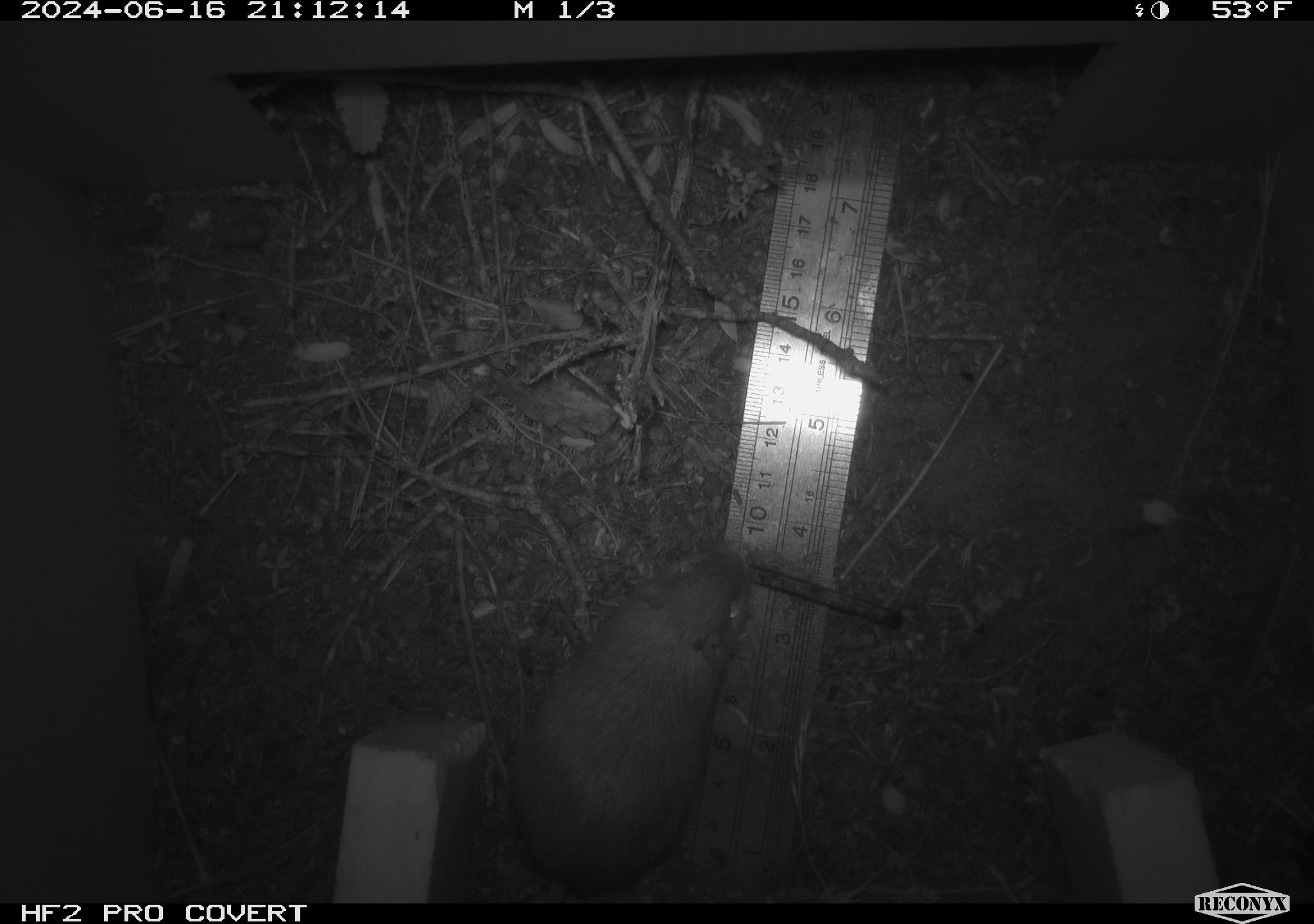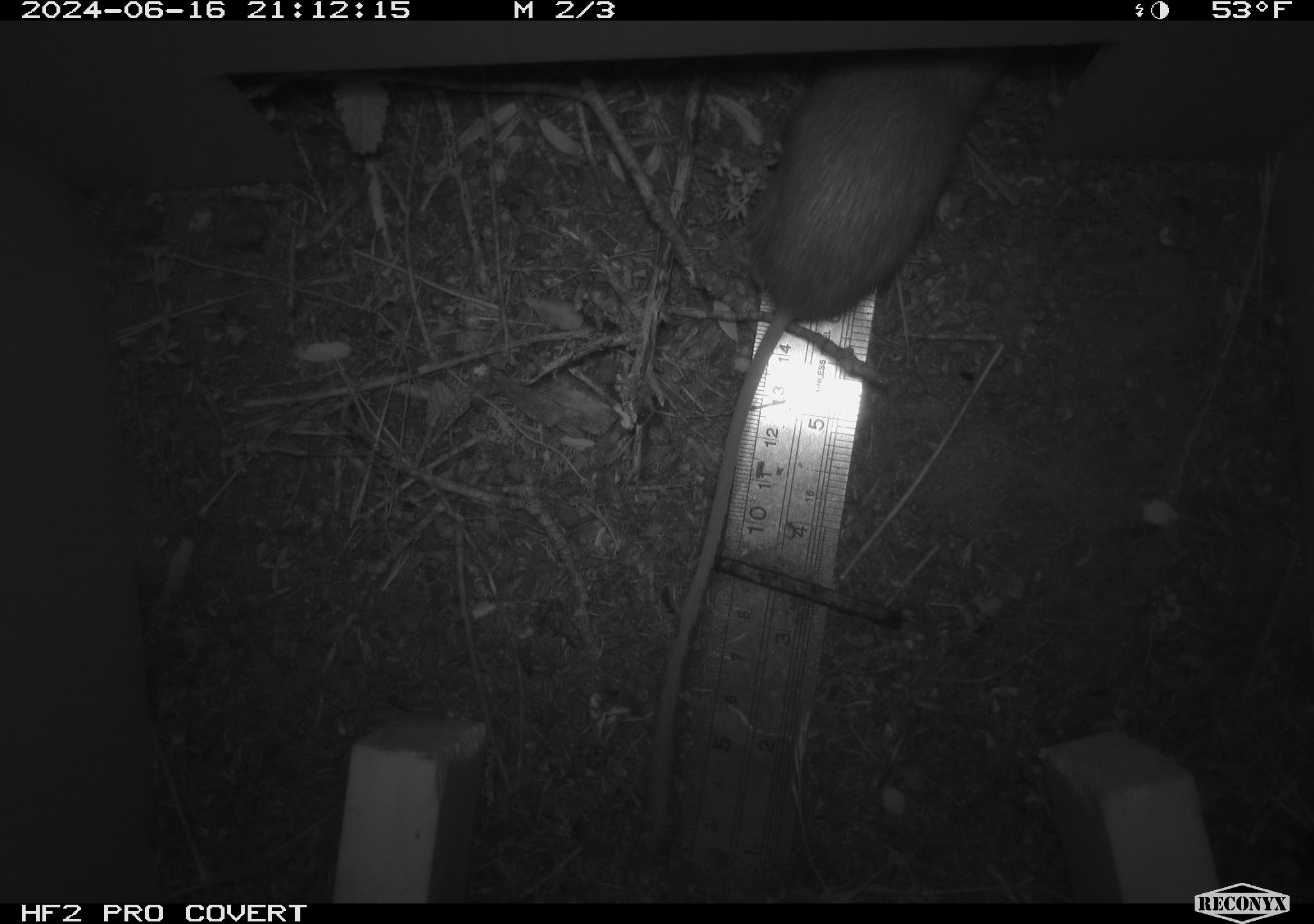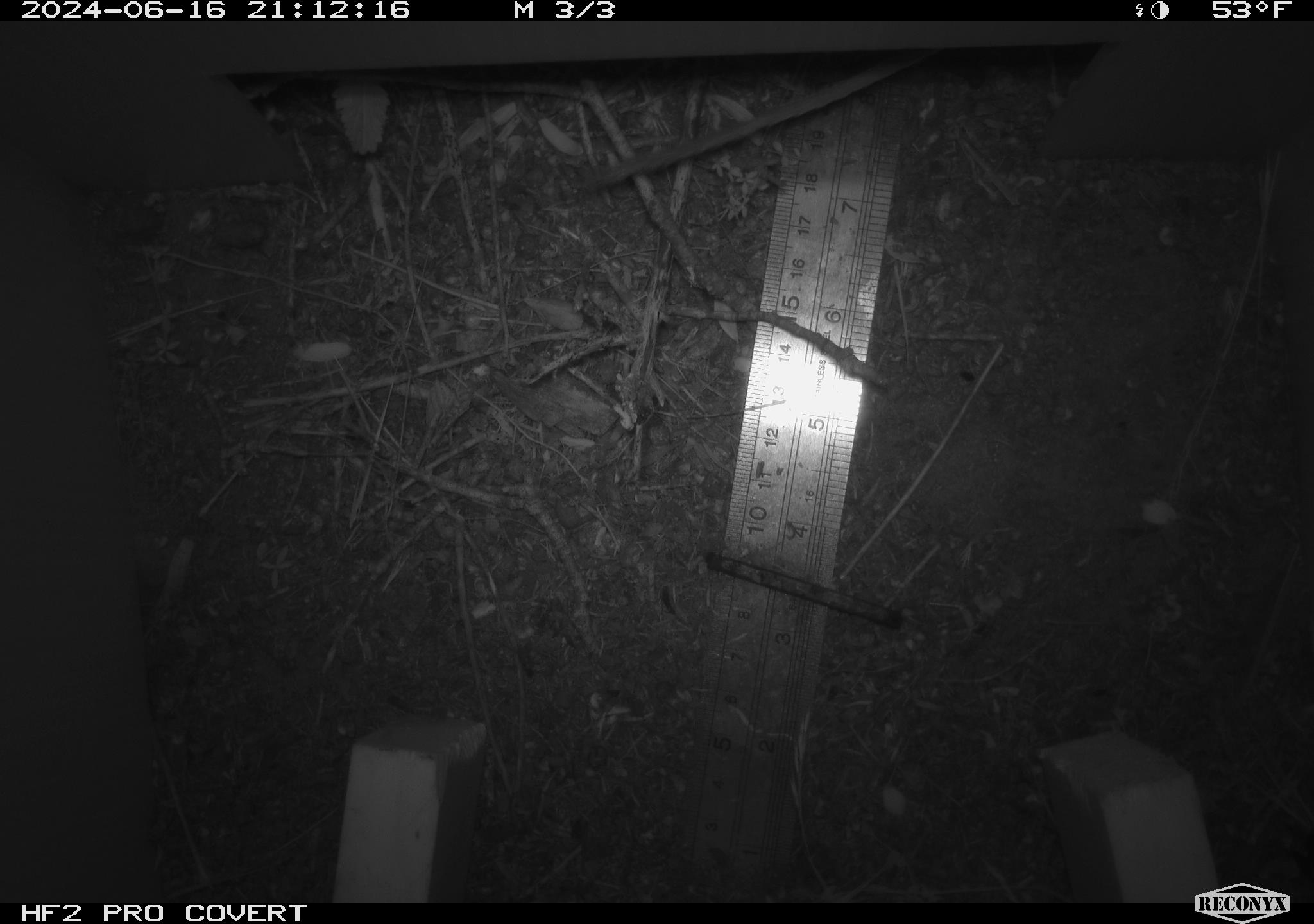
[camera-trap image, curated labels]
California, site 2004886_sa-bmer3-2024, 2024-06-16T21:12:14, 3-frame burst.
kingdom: Animalia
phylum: Chordata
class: Mammalia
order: Rodentia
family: Heteromyidae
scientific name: Heteromyidae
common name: kangaroo rats and pocket mice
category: heteromyidae family